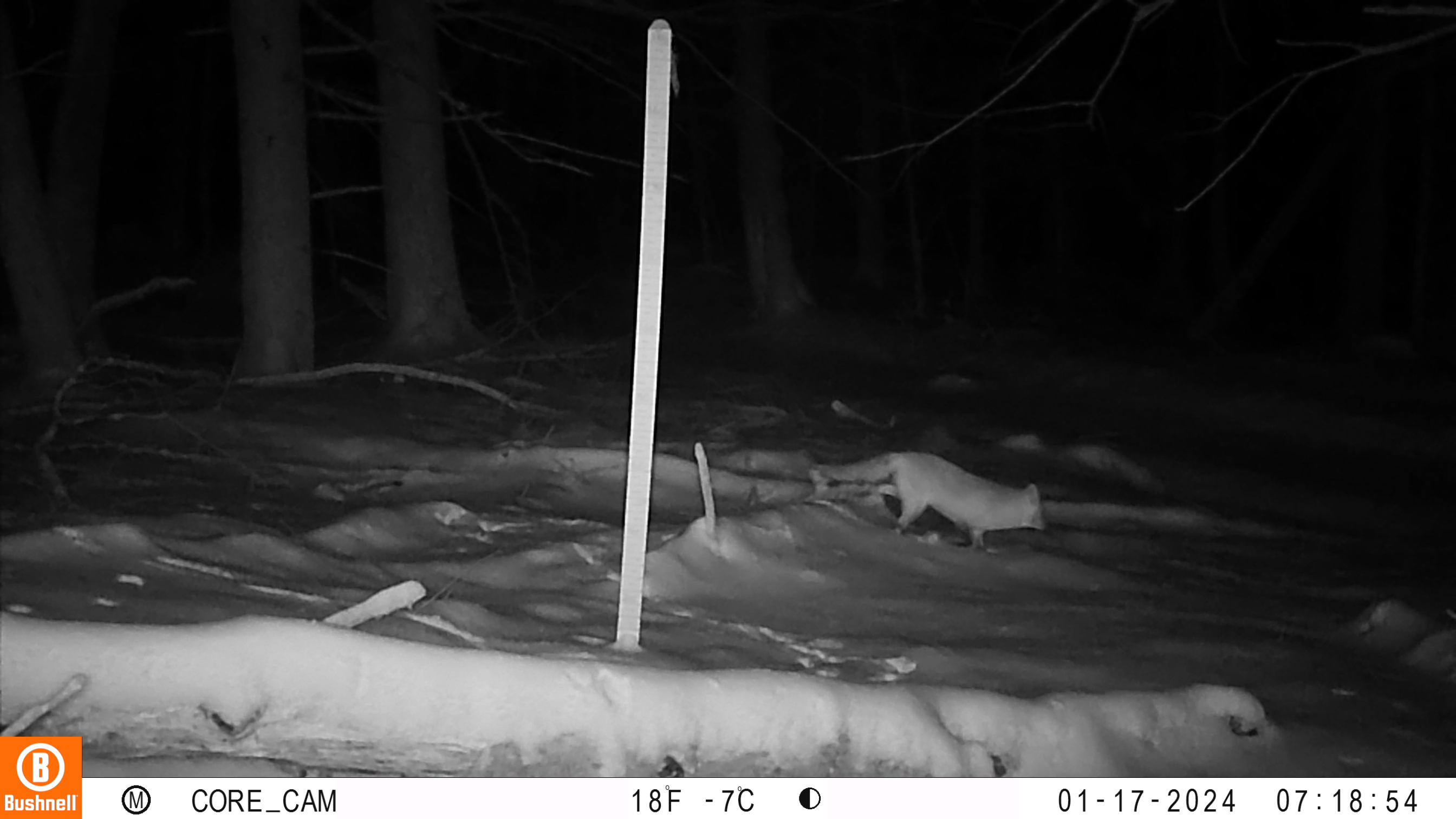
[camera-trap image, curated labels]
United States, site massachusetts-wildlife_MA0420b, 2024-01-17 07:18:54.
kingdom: Animalia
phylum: Chordata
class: Mammalia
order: Carnivora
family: Canidae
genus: Vulpes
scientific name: Vulpes vulpes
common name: red fox